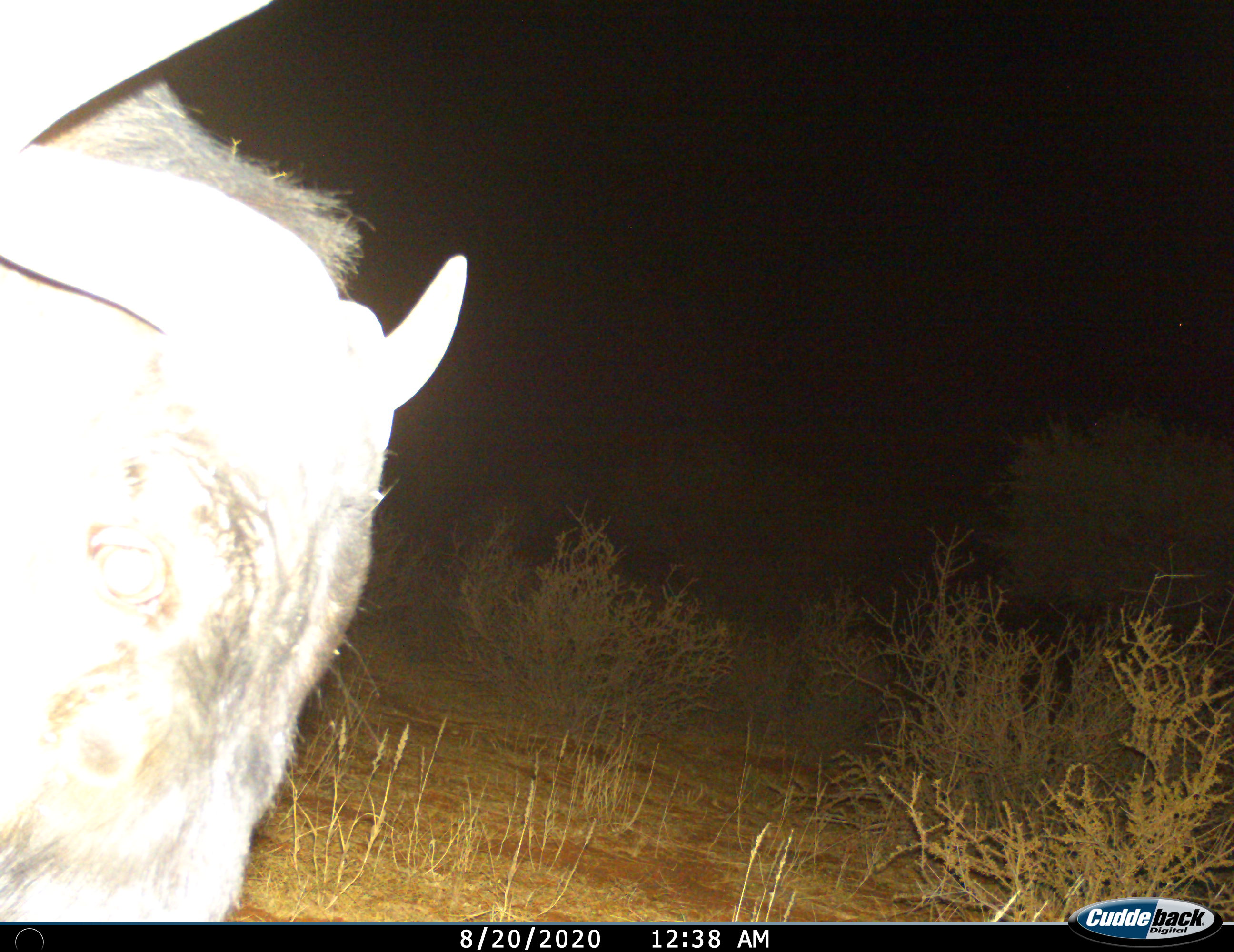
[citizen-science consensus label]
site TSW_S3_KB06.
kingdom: Animalia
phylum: Chordata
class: Mammalia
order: Artiodactyla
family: Bovidae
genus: Connochaetes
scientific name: Connochaetes taurinus taurinus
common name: blue wildebeest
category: wildebeestblue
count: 1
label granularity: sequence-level